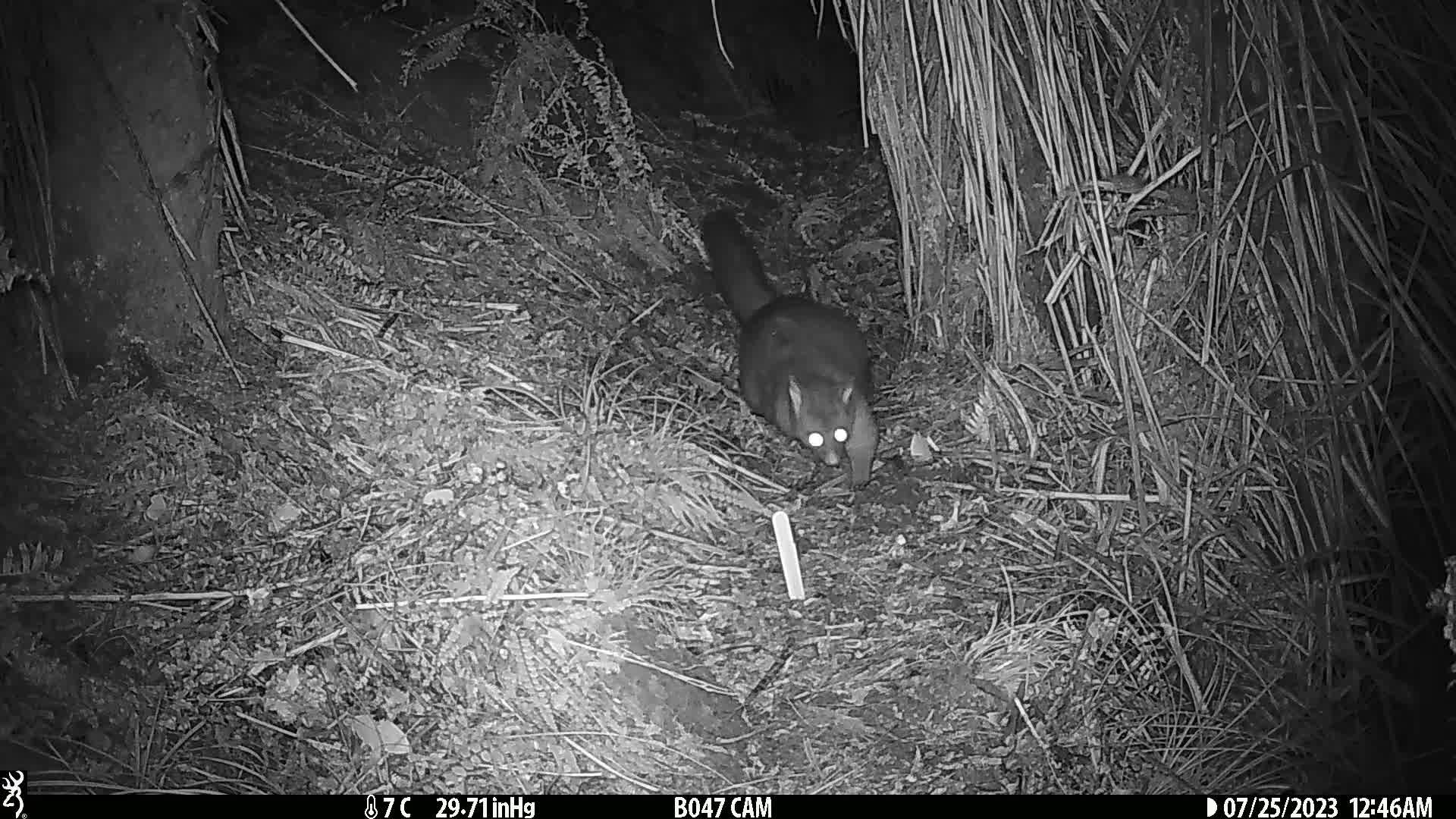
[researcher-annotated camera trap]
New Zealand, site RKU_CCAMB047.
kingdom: Animalia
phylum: Chordata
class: Mammalia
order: Diprotodontia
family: Phalangeridae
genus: Trichosurus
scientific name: Trichosurus vulpecula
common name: common brushtail possum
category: possum